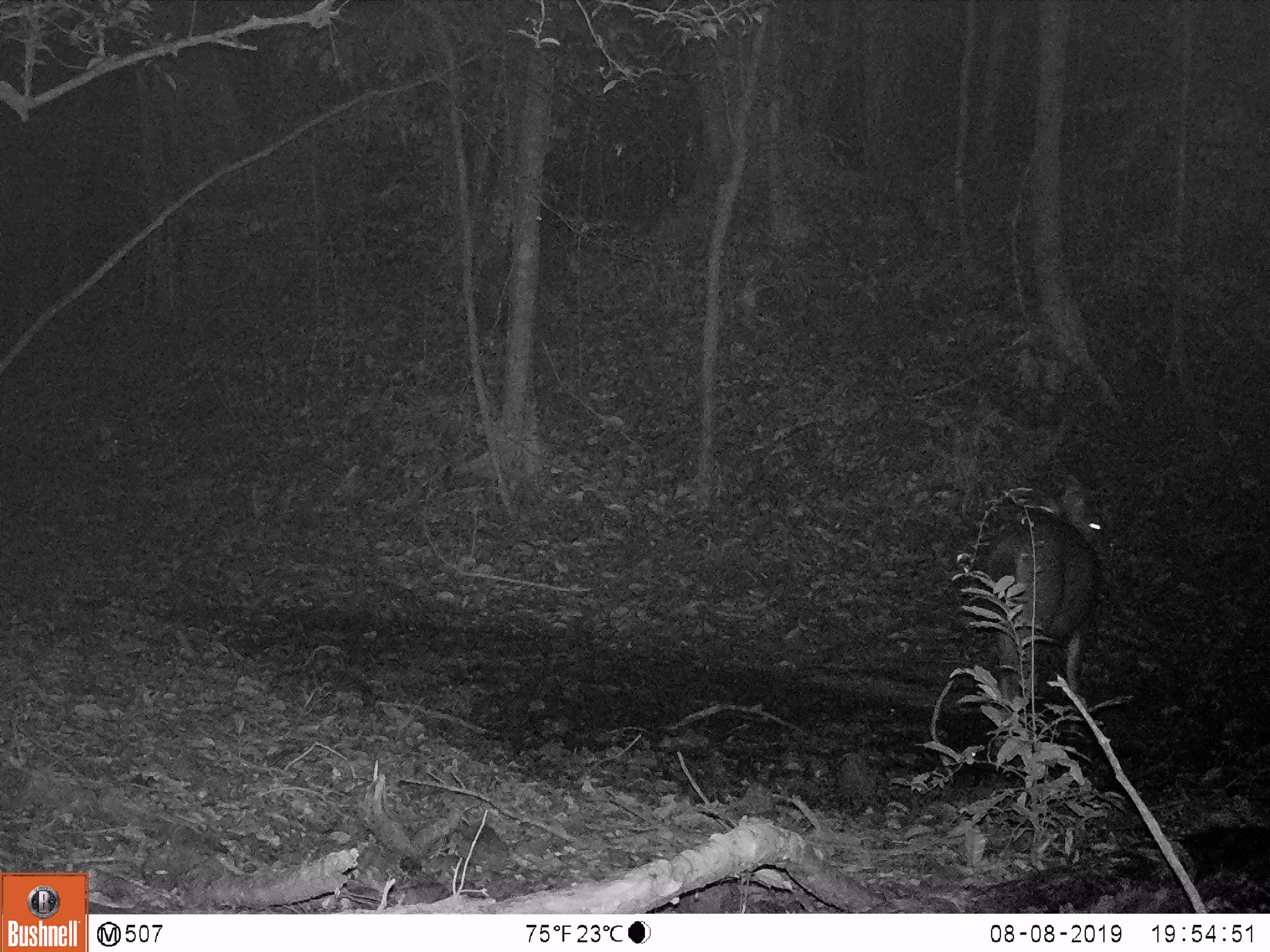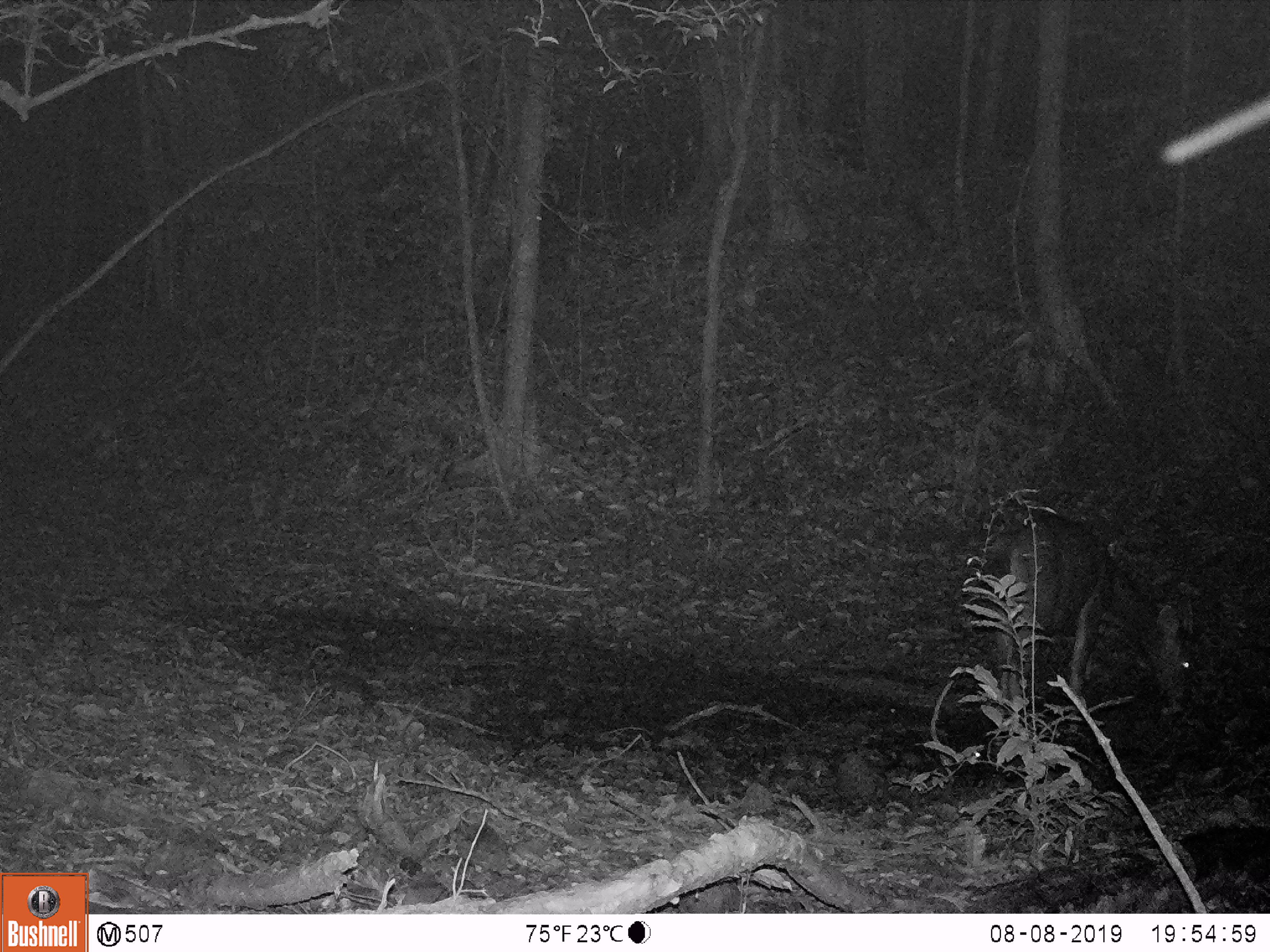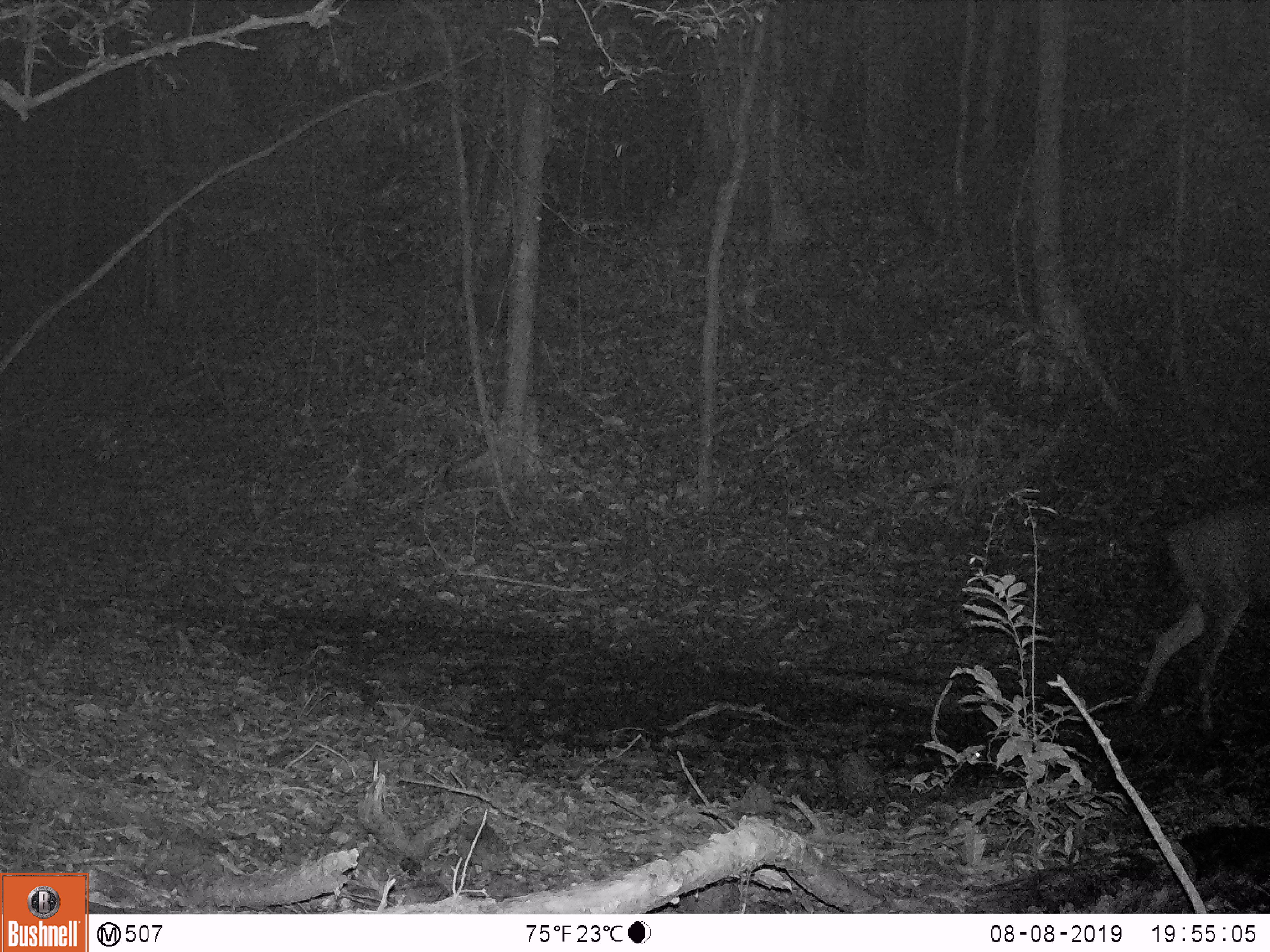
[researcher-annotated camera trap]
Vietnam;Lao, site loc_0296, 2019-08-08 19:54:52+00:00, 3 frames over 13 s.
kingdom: Animalia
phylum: Chordata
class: Mammalia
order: Artiodactyla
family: Cervidae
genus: Rusa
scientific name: Rusa unicolor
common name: sambar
Sambar (Rusa unicolor). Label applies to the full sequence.